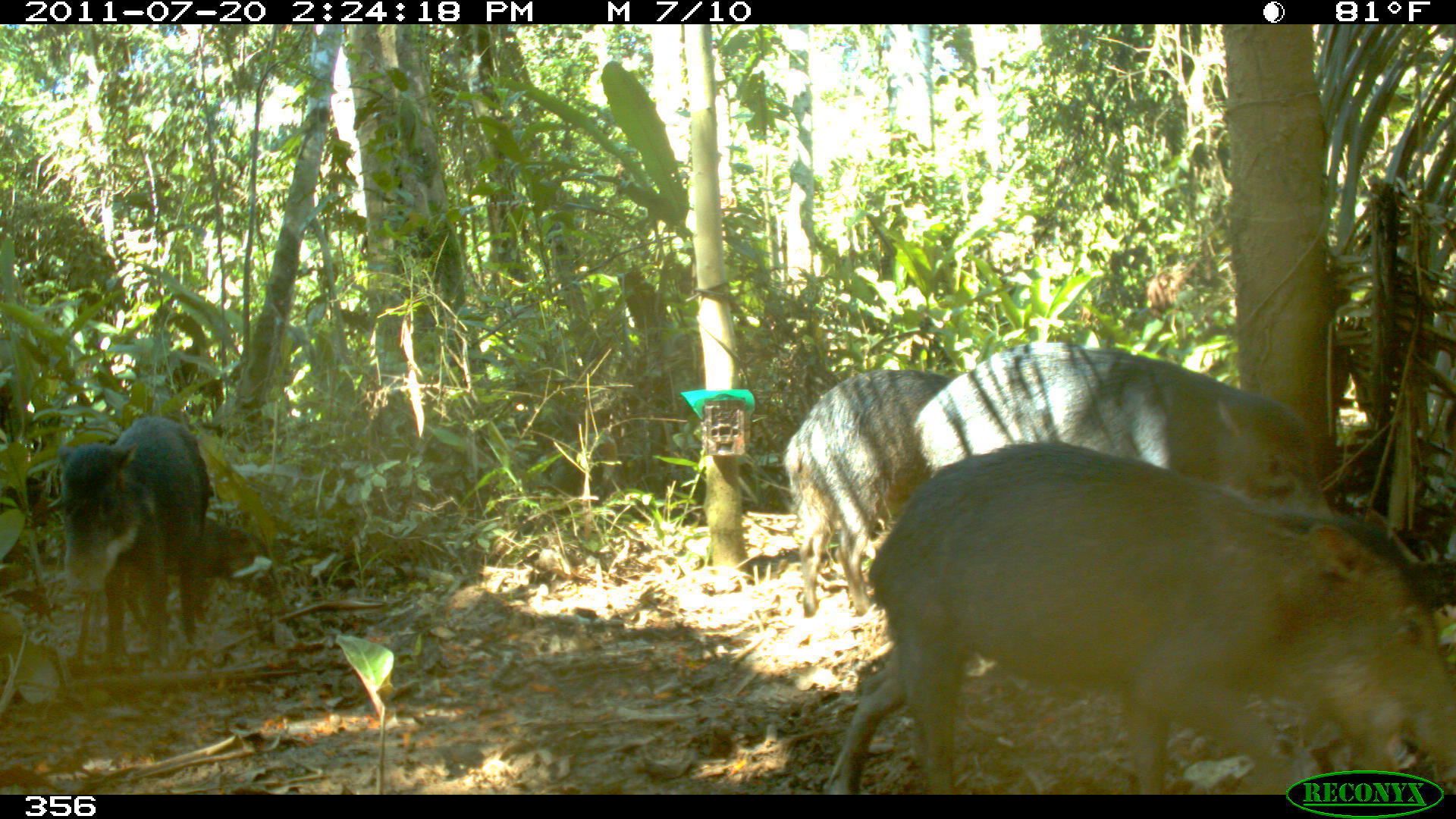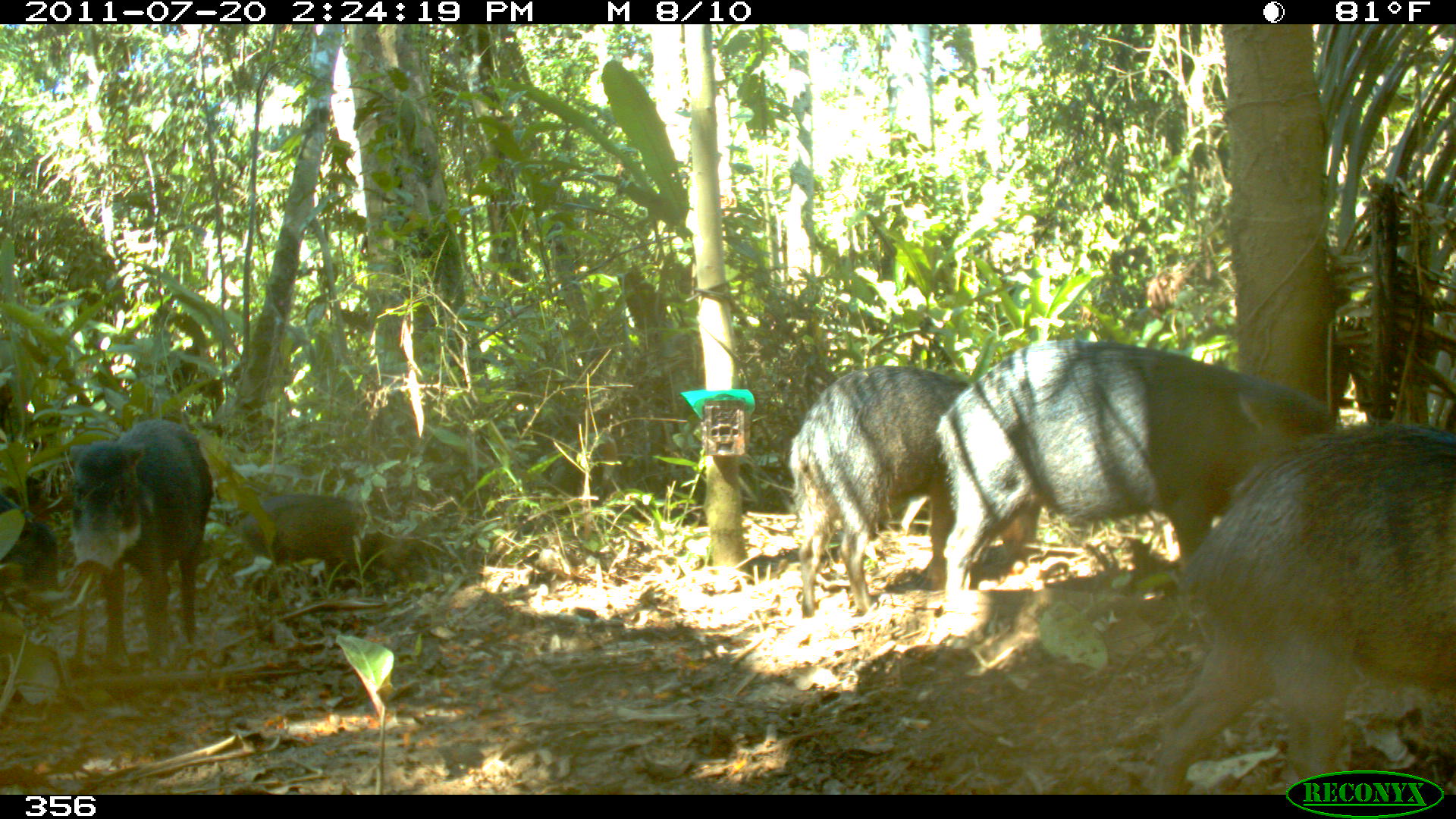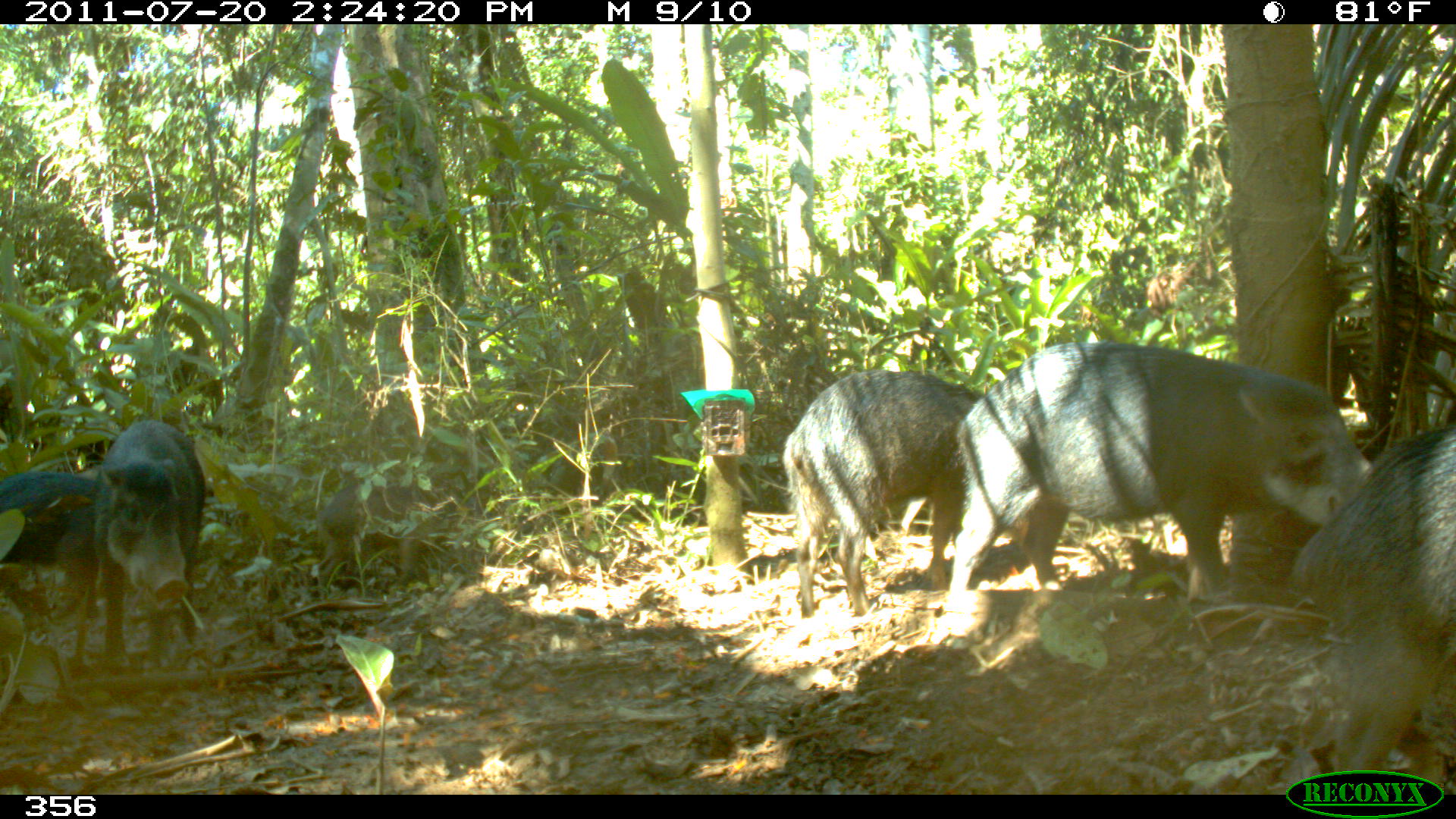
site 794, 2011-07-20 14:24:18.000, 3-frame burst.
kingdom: Animalia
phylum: Chordata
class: Mammalia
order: Artiodactyla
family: Tayassuidae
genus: Tayassu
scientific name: Tayassu pecari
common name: white-lipped peccary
Tayassu pecari (white-lipped peccary).